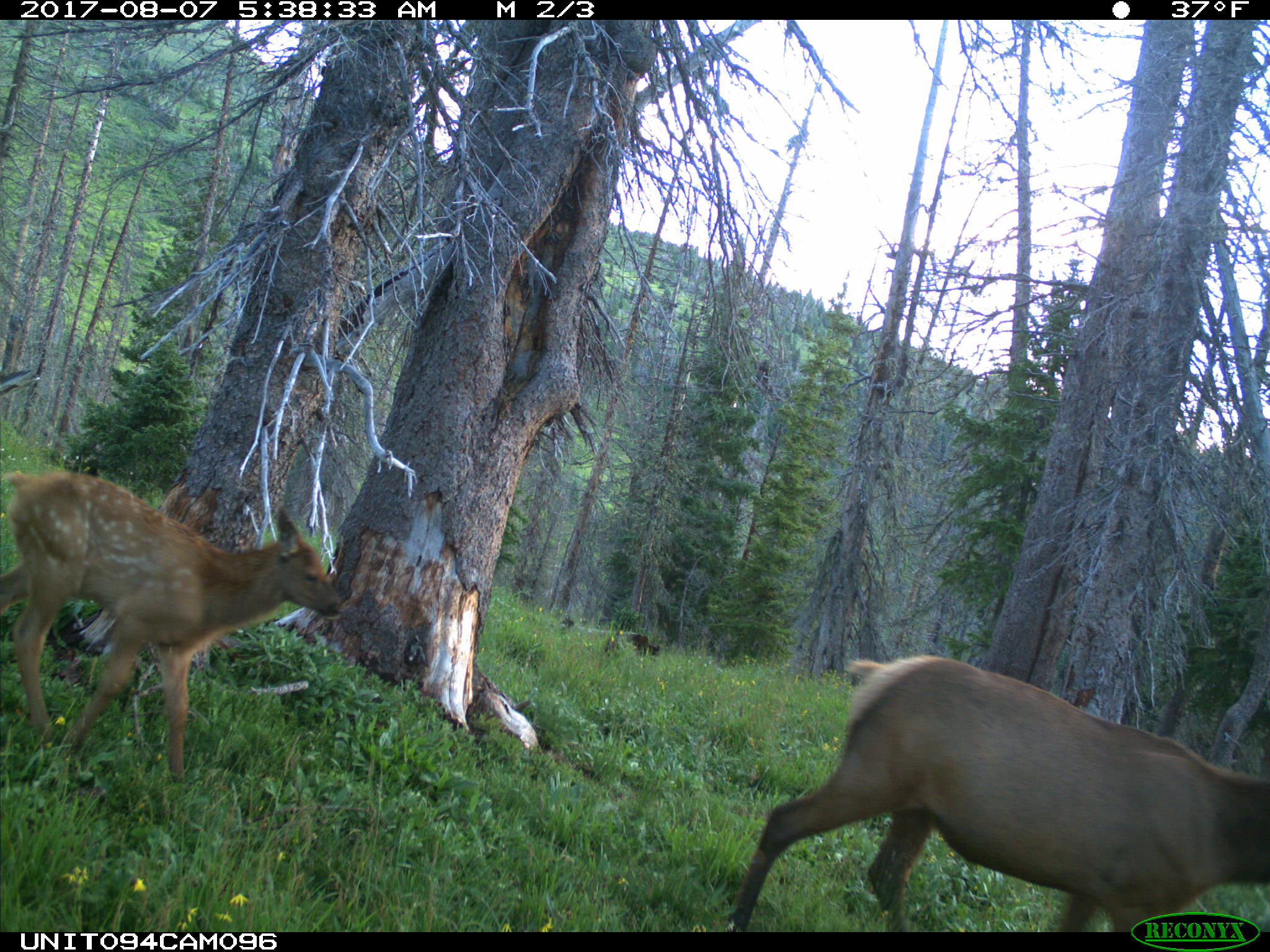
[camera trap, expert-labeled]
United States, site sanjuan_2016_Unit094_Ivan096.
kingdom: Animalia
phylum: Chordata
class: Mammalia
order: Artiodactyla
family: Cervidae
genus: Cervus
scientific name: Cervus elaphus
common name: red deer